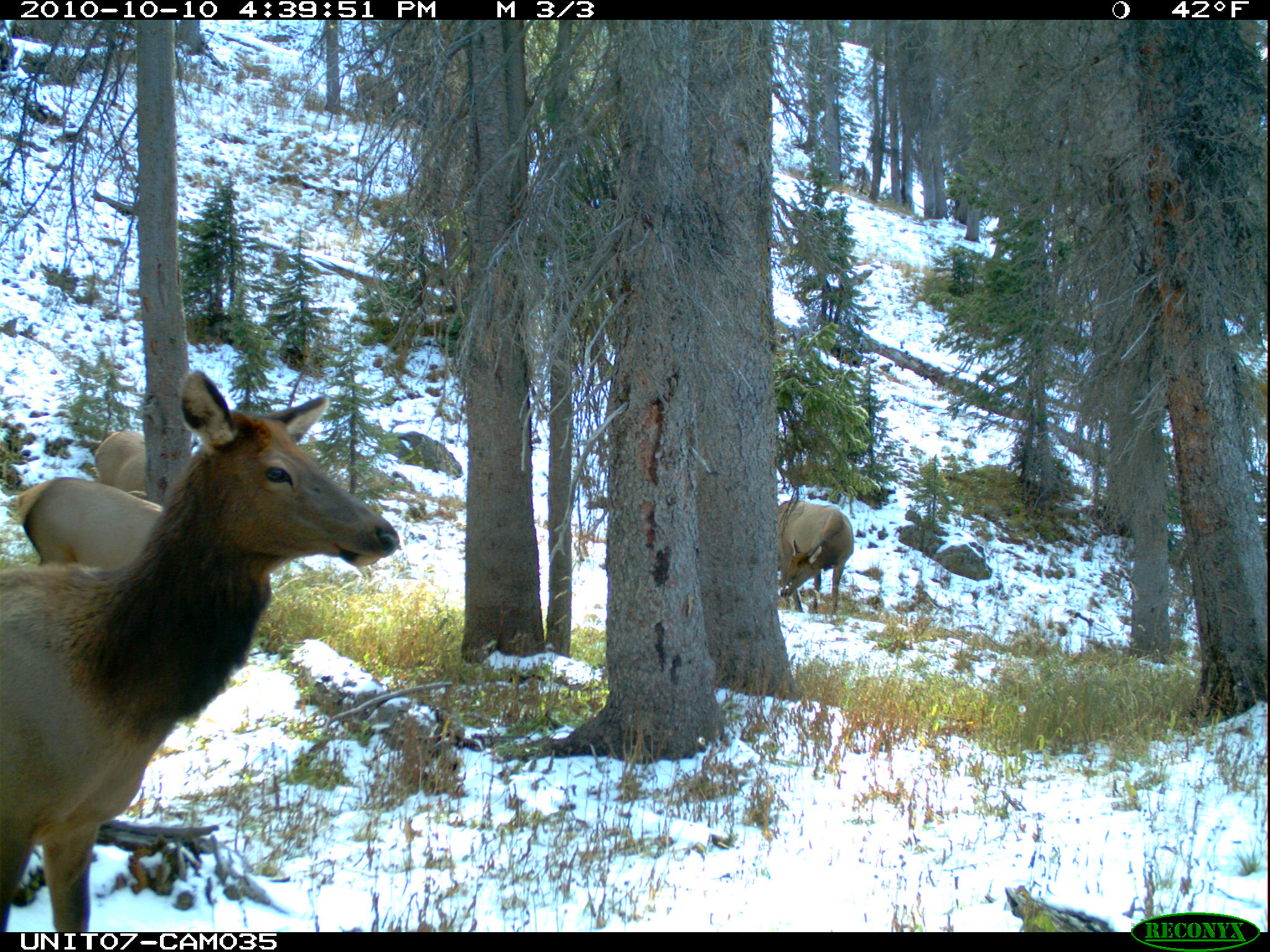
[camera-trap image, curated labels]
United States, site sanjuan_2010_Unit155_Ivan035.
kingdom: Animalia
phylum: Chordata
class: Mammalia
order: Artiodactyla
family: Cervidae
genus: Cervus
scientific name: Cervus elaphus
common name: red deer